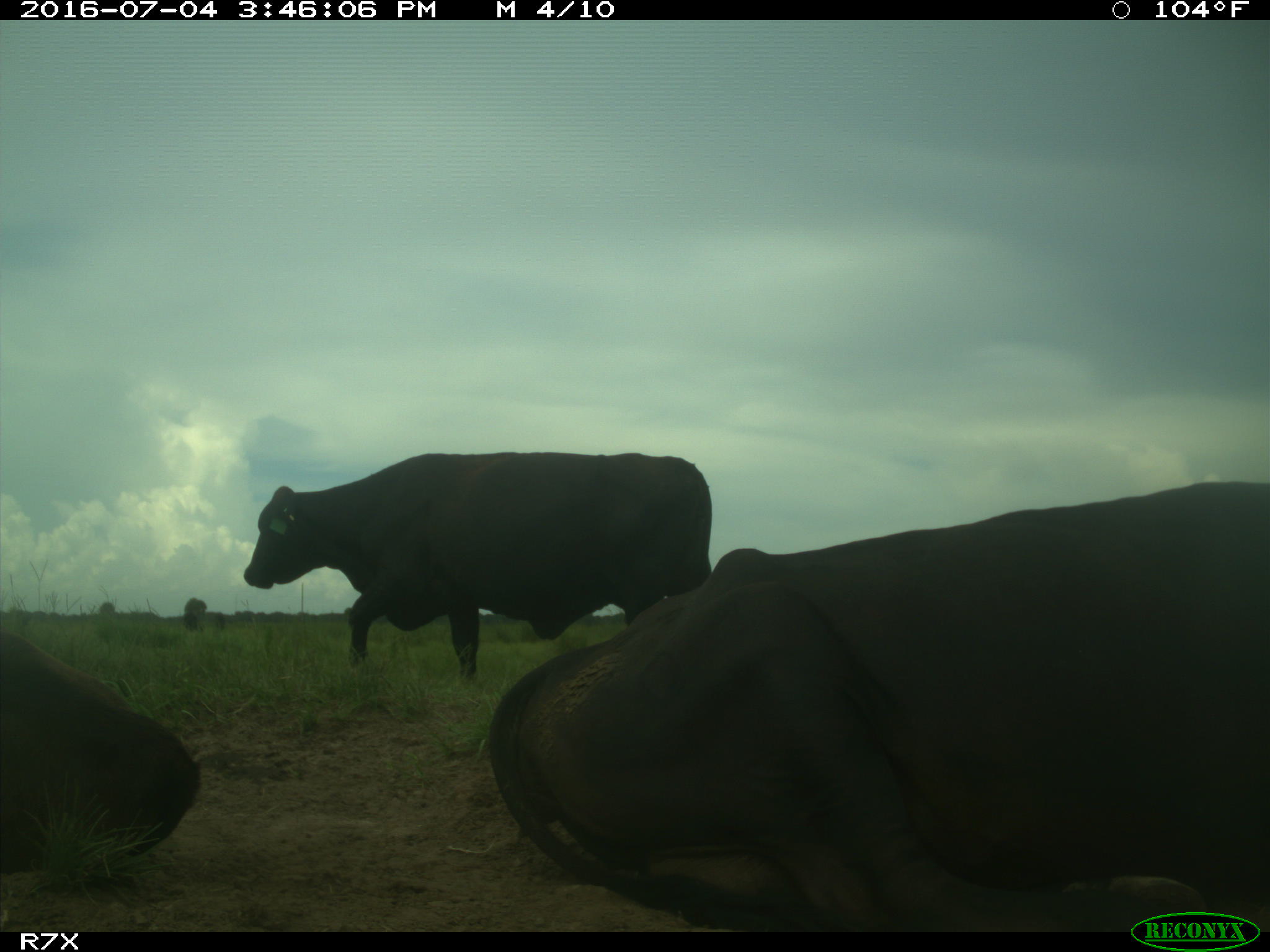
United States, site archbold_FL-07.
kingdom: Animalia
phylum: Chordata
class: Mammalia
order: Artiodactyla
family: Bovidae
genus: Bos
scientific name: Bos taurus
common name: domestic cow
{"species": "Bos taurus (domestic cow)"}